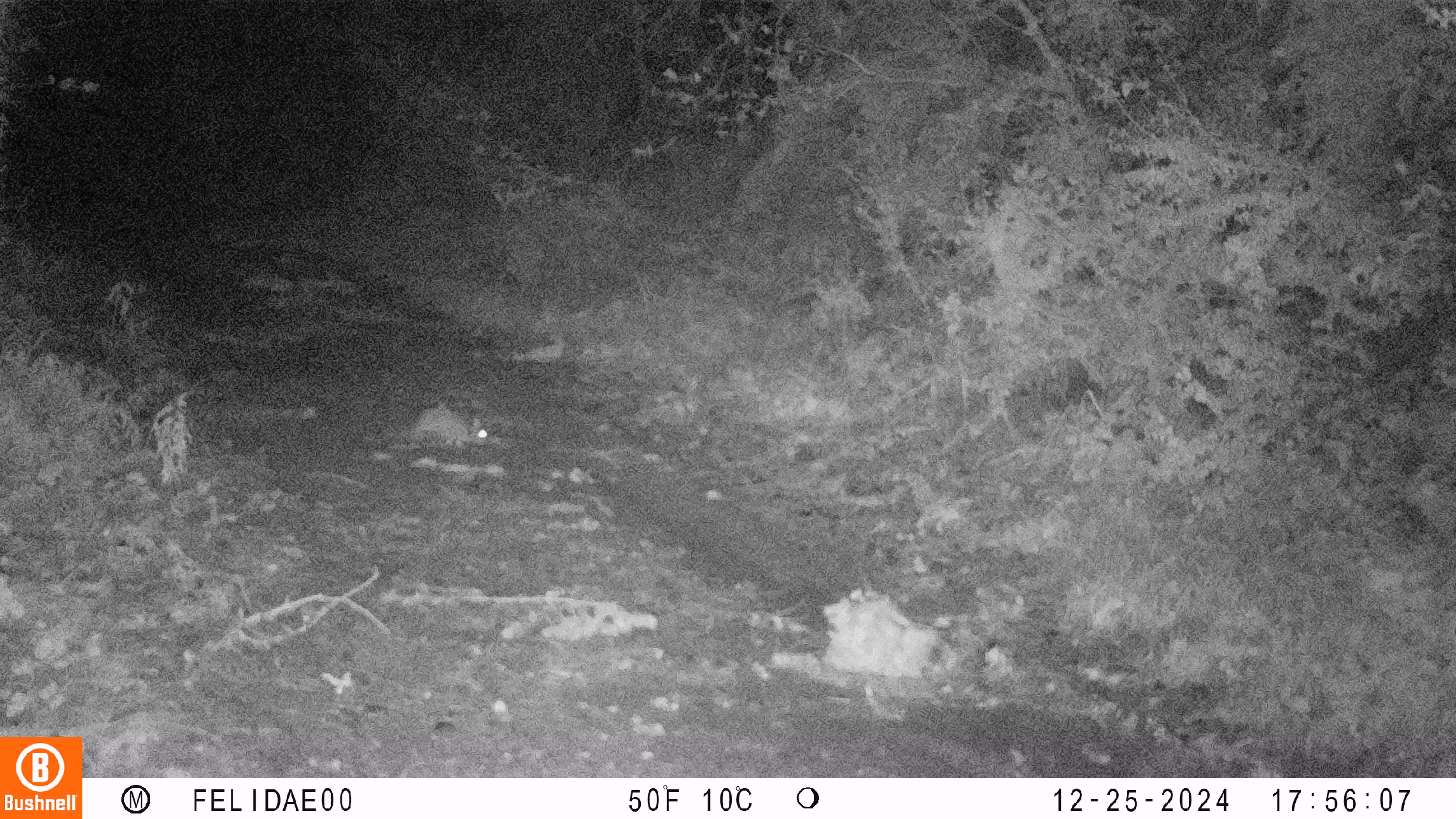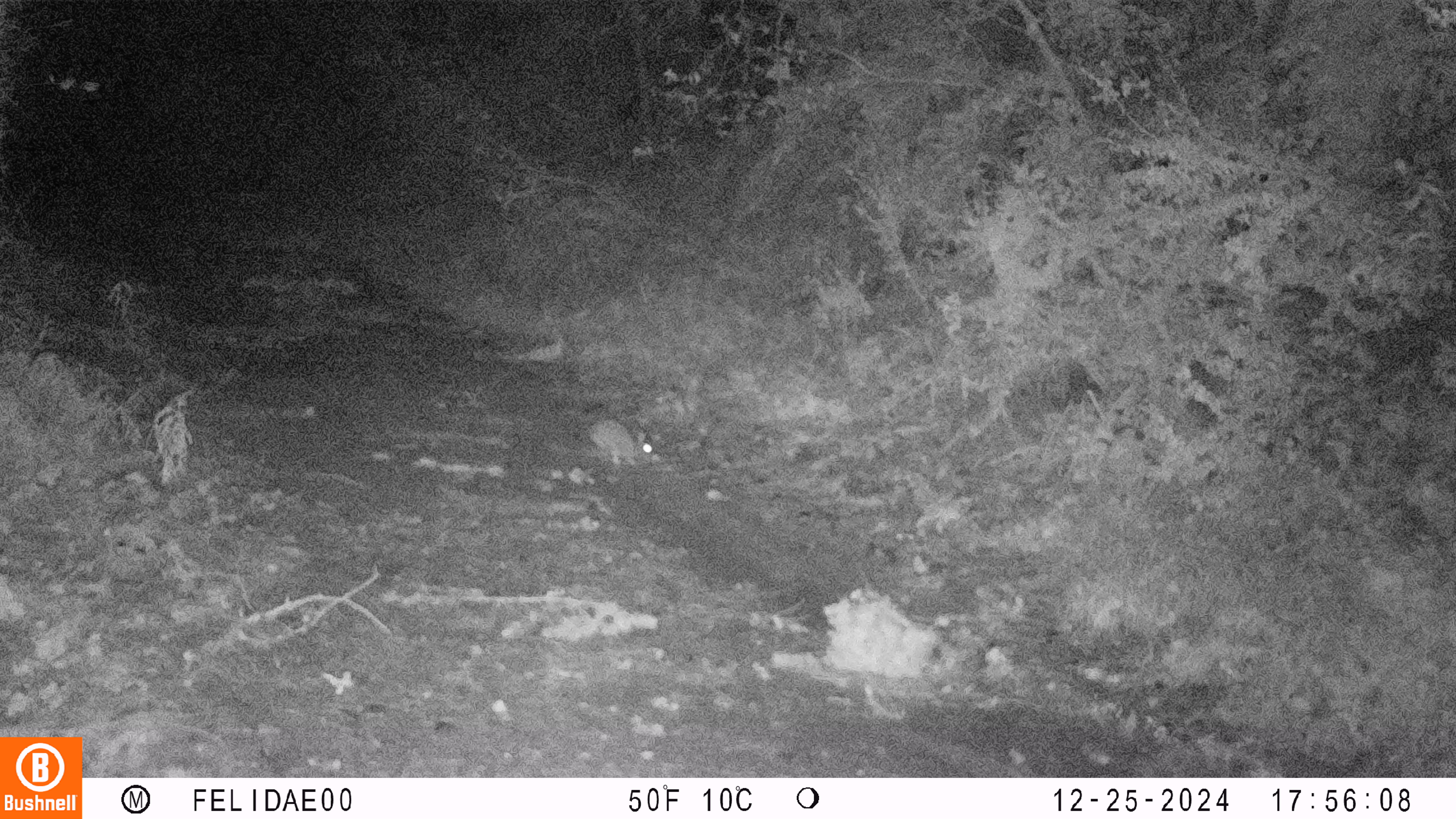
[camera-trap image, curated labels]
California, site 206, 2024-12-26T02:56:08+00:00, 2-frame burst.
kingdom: Animalia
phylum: Chordata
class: Mammalia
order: Lagomorpha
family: Leporidae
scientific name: Leporidae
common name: rabbit